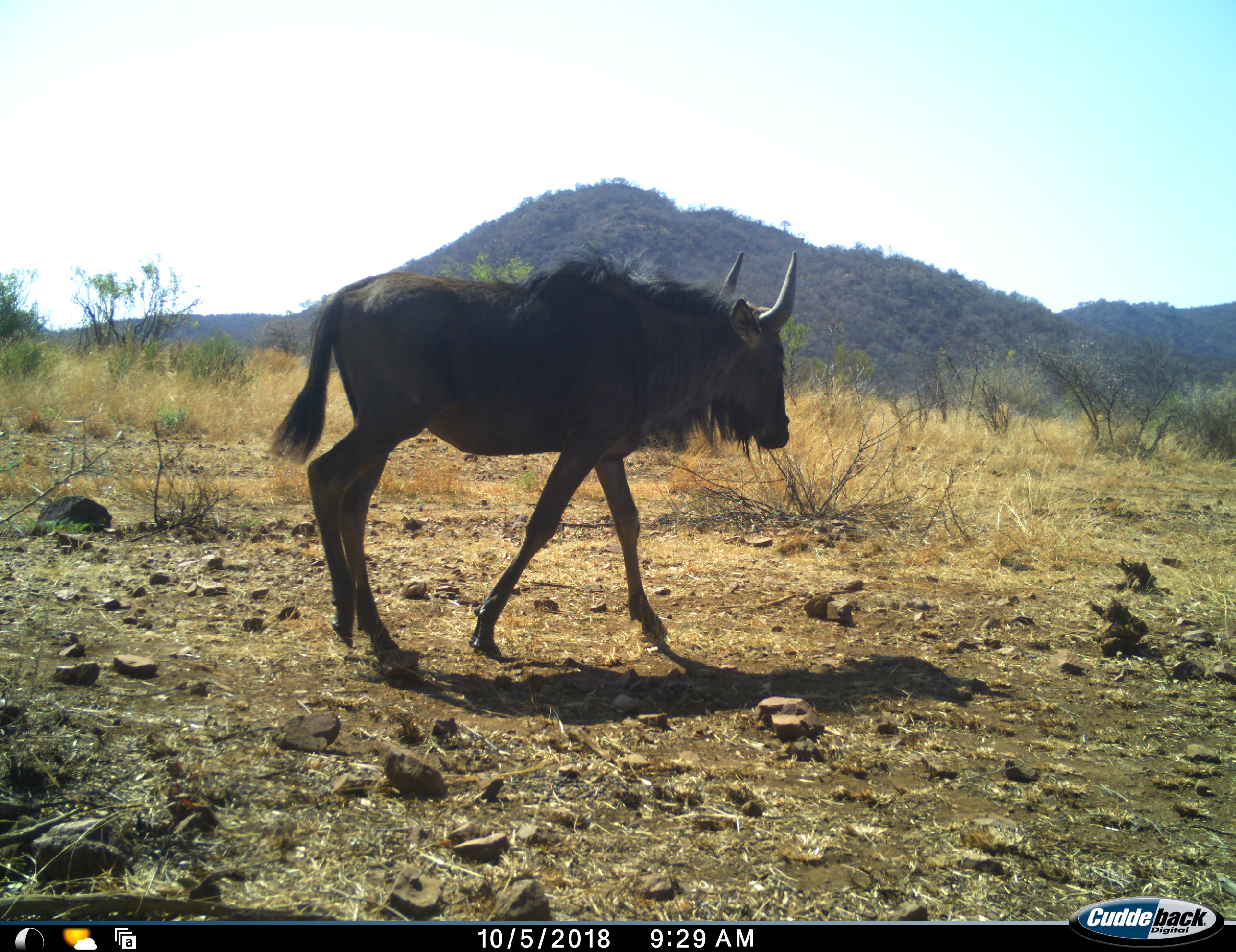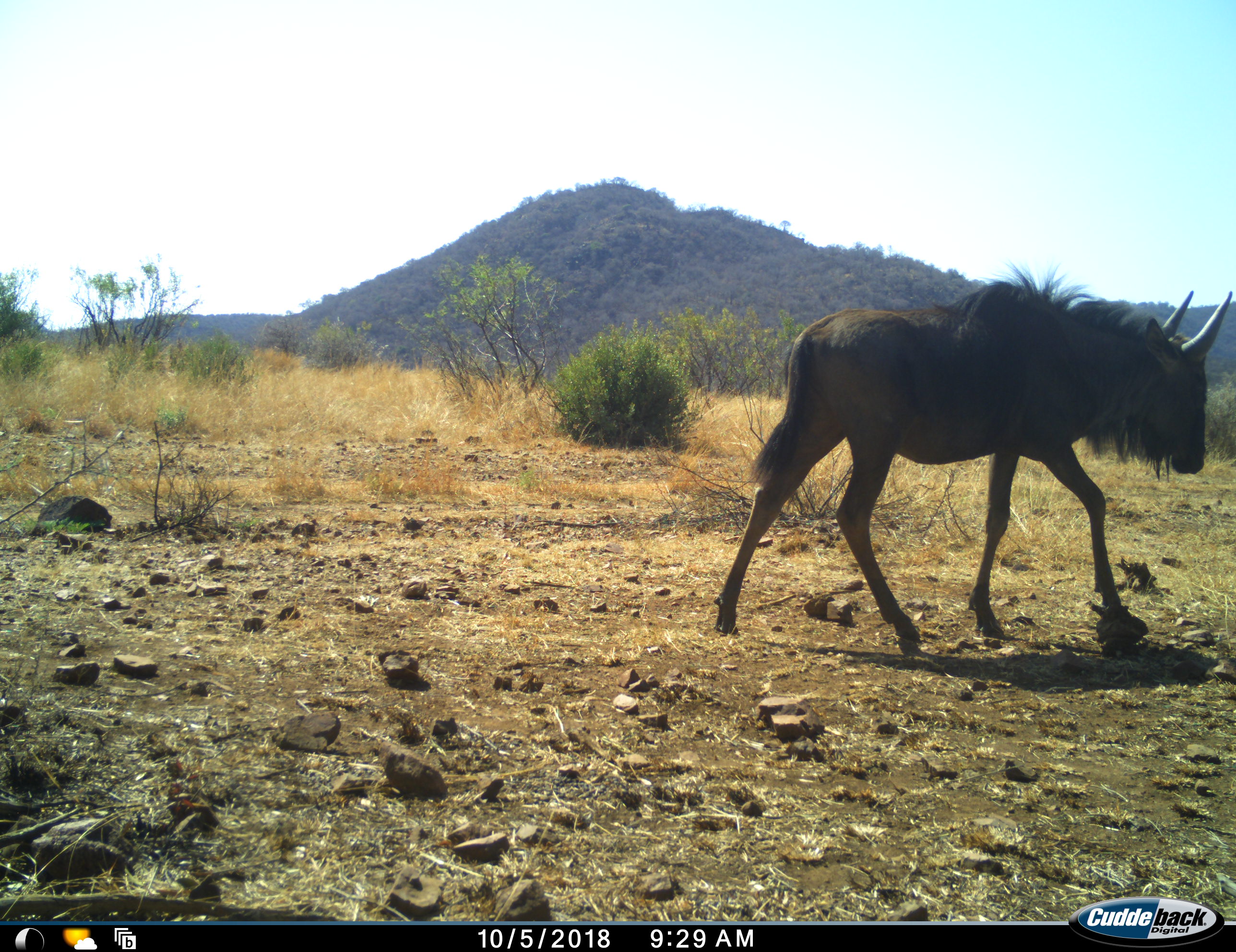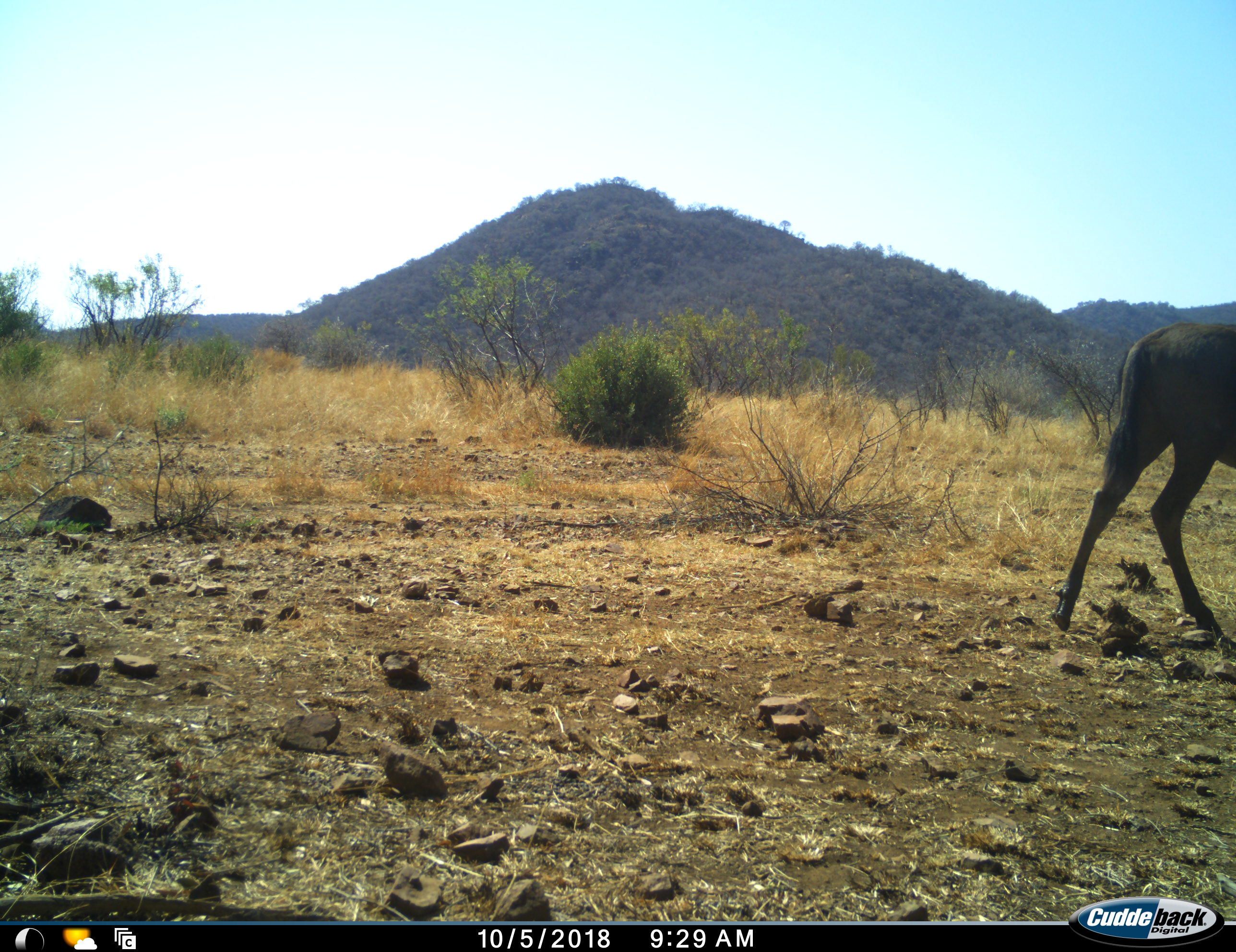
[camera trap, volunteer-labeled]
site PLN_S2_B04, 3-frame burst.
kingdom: Animalia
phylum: Chordata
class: Mammalia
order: Artiodactyla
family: Bovidae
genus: Connochaetes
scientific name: Connochaetes taurinus taurinus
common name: blue wildebeest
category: wildebeestblue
Wildebeestblue (blue wildebeest) (Connochaetes taurinus taurinus), count 1. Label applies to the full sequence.